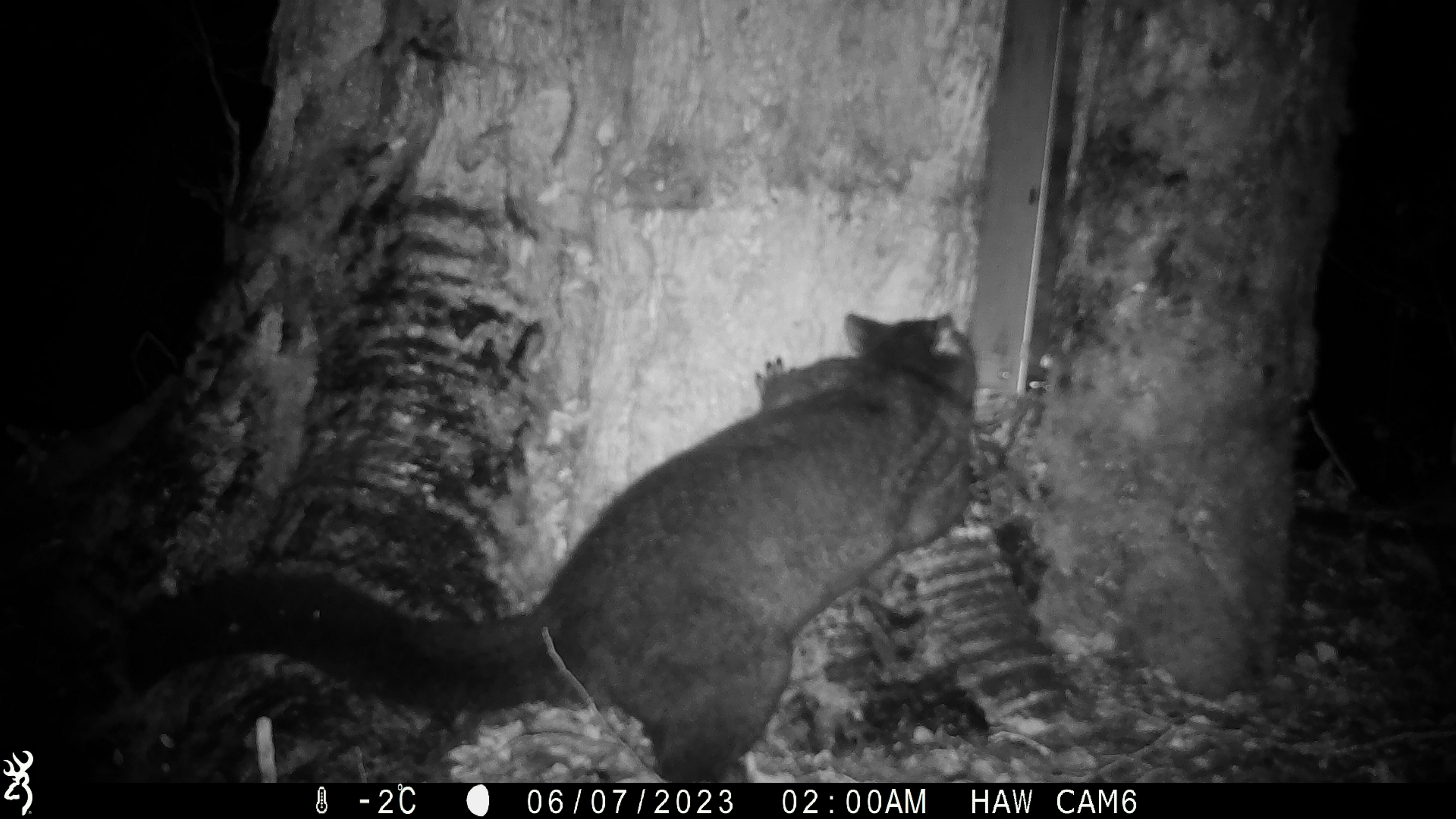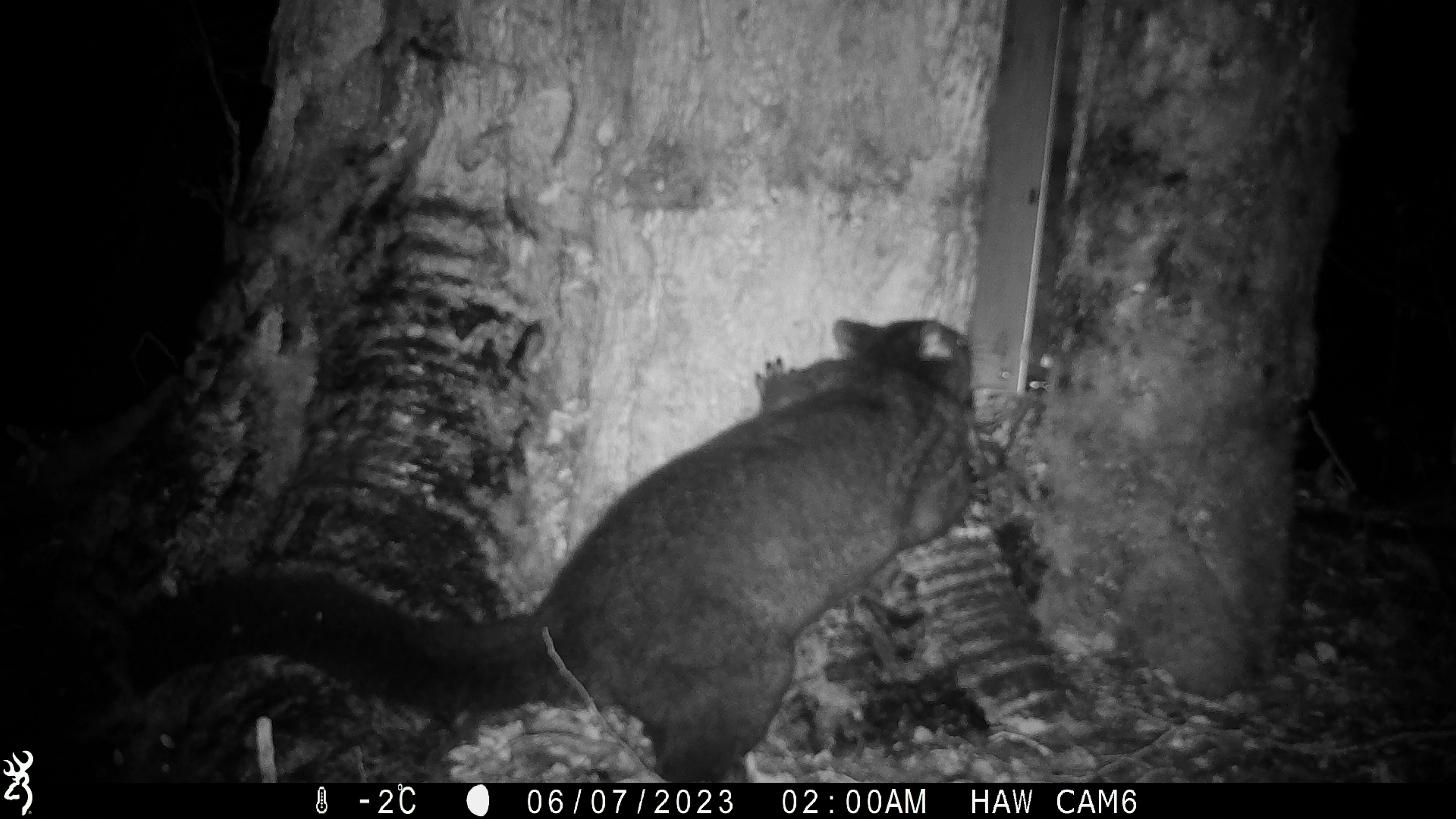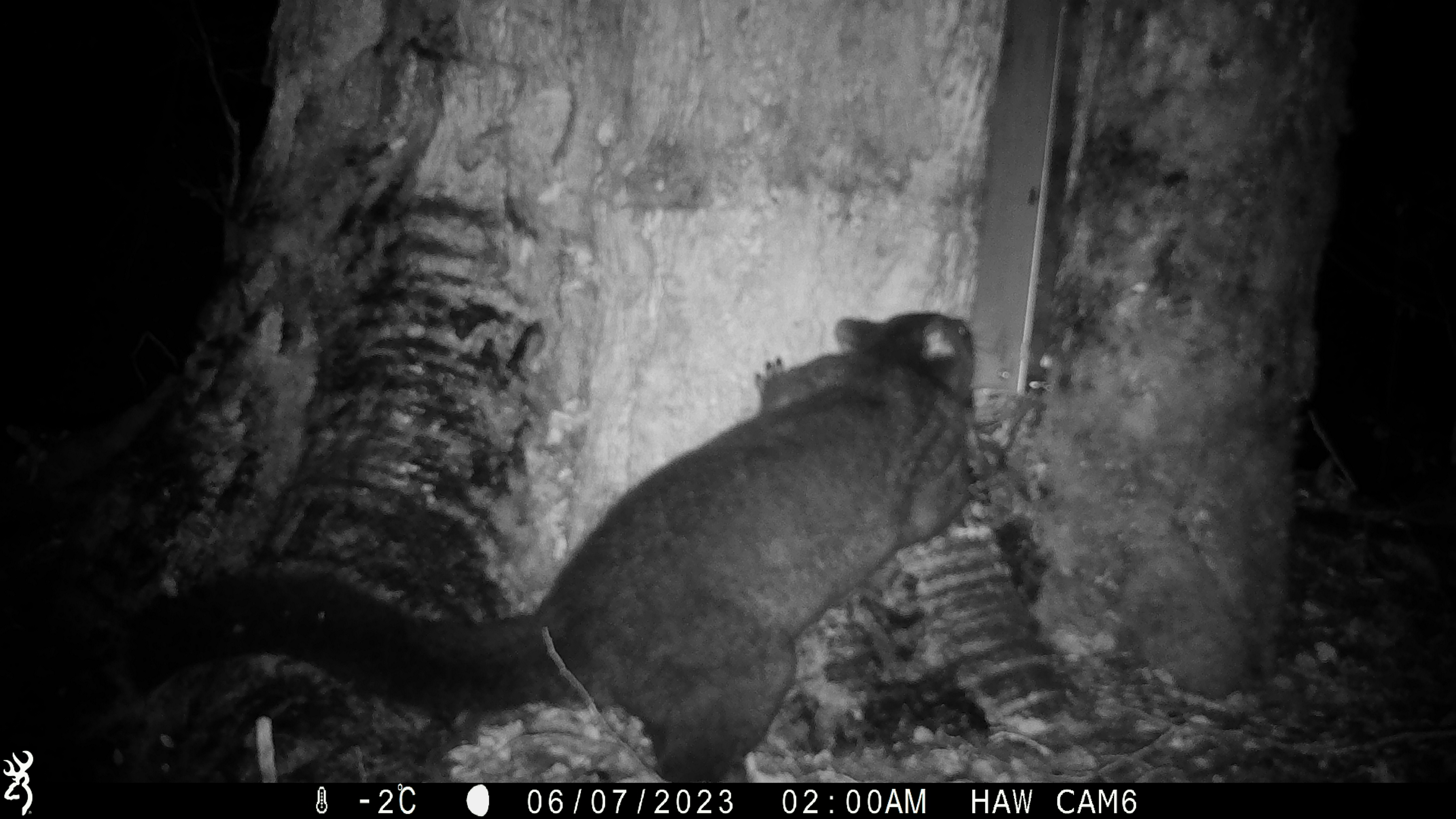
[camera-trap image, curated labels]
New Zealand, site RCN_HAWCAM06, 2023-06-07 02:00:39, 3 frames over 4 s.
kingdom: Animalia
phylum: Chordata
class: Mammalia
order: Diprotodontia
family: Phalangeridae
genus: Trichosurus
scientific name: Trichosurus vulpecula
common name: common brushtail possum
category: possum